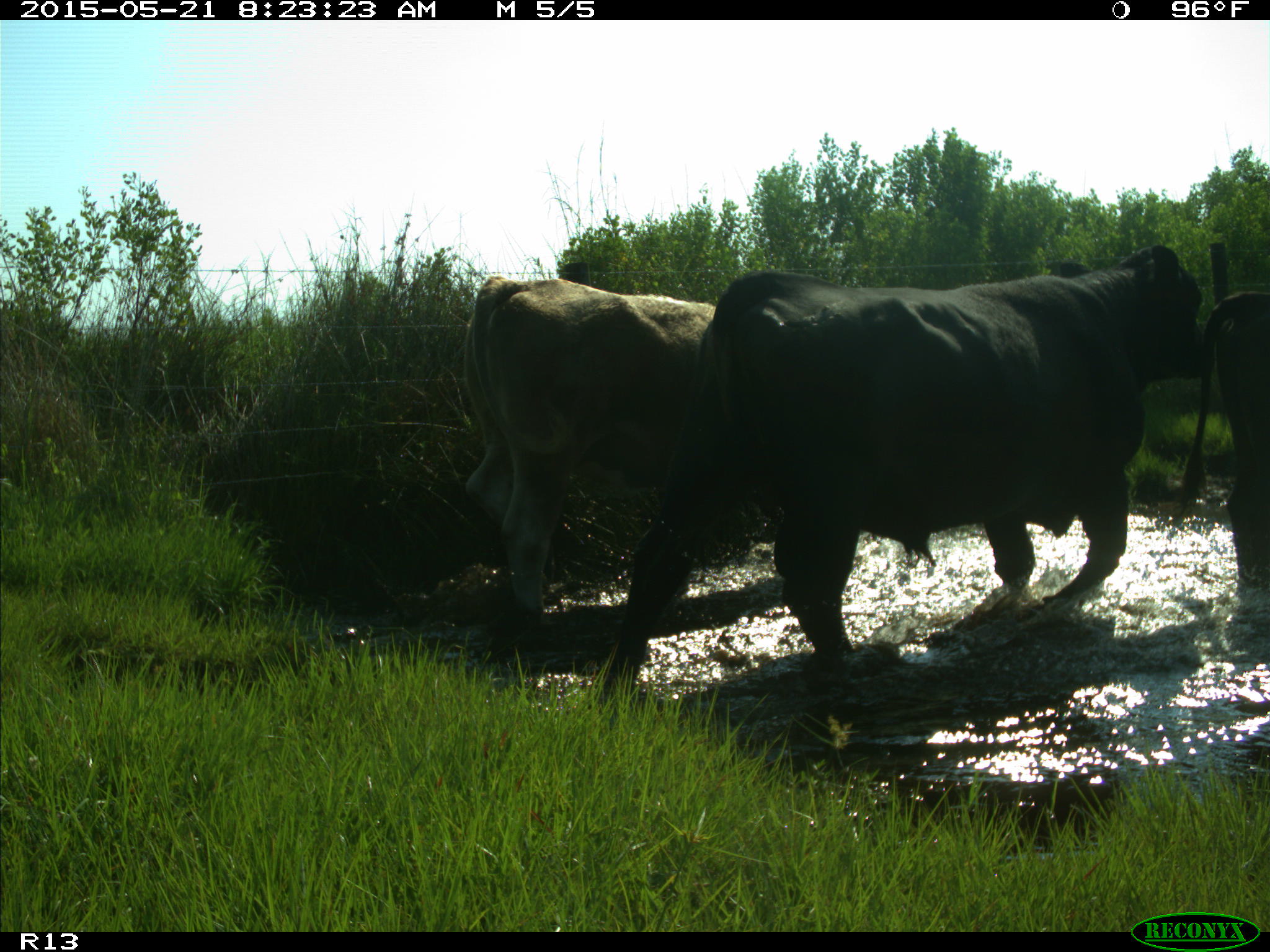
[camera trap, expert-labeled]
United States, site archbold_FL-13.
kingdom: Animalia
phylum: Chordata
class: Mammalia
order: Artiodactyla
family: Bovidae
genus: Bos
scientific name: Bos taurus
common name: domestic cow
Bos taurus (domestic cow).